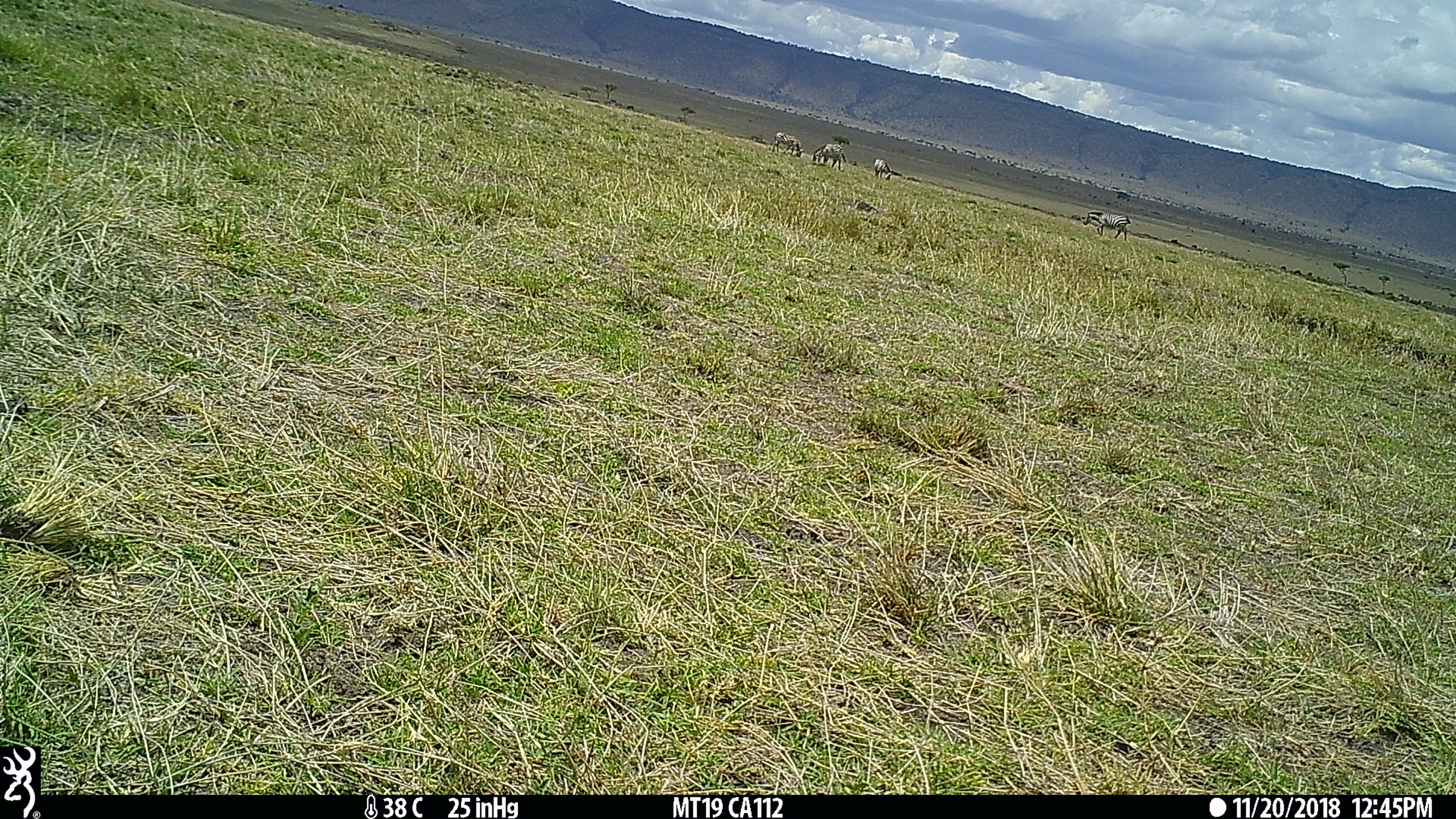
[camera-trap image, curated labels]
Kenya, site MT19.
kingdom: Animalia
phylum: Chordata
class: Mammalia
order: Perissodactyla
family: Equidae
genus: Equus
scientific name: Equus quagga burchellii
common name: burchell's zebra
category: zebra